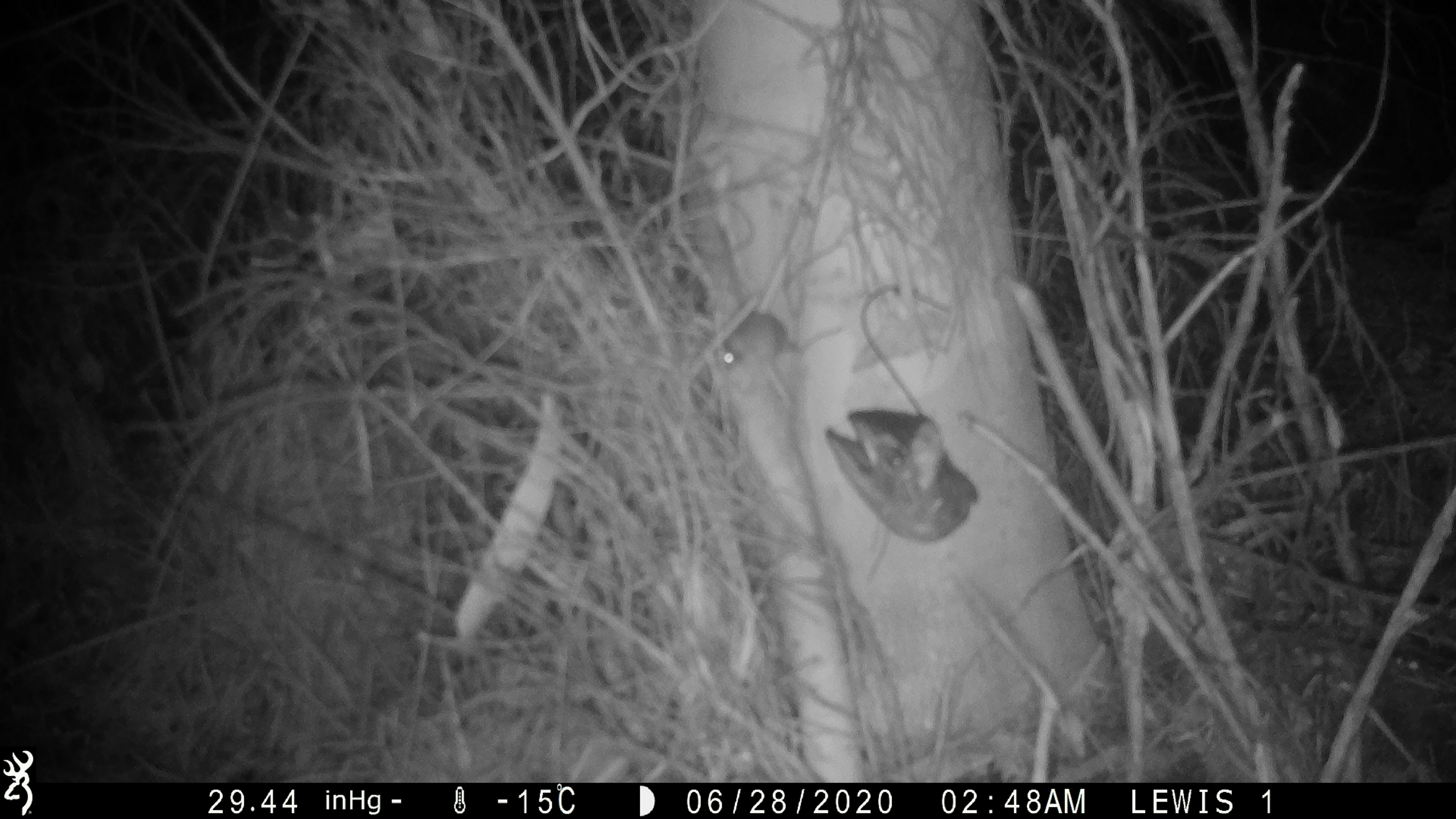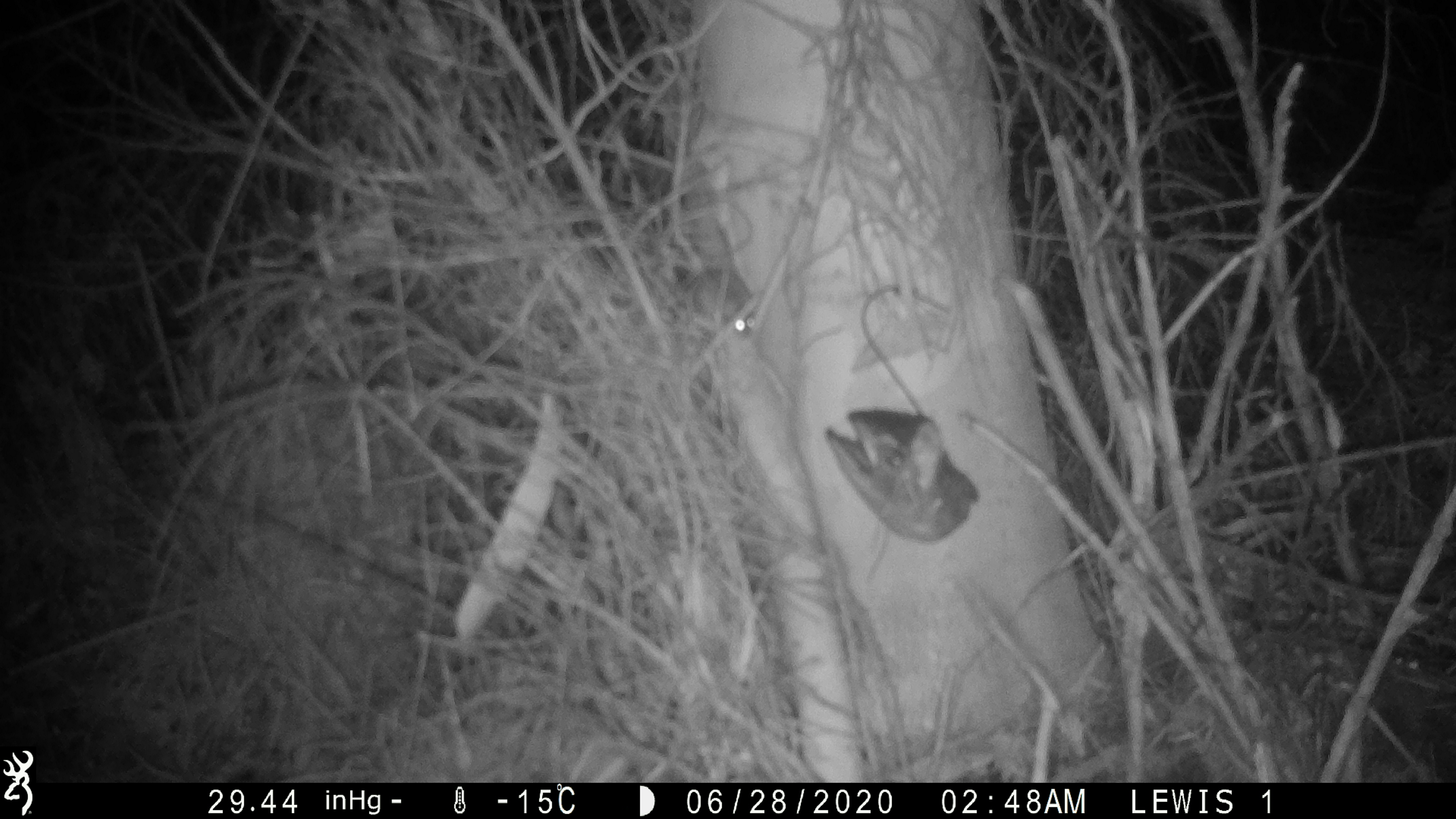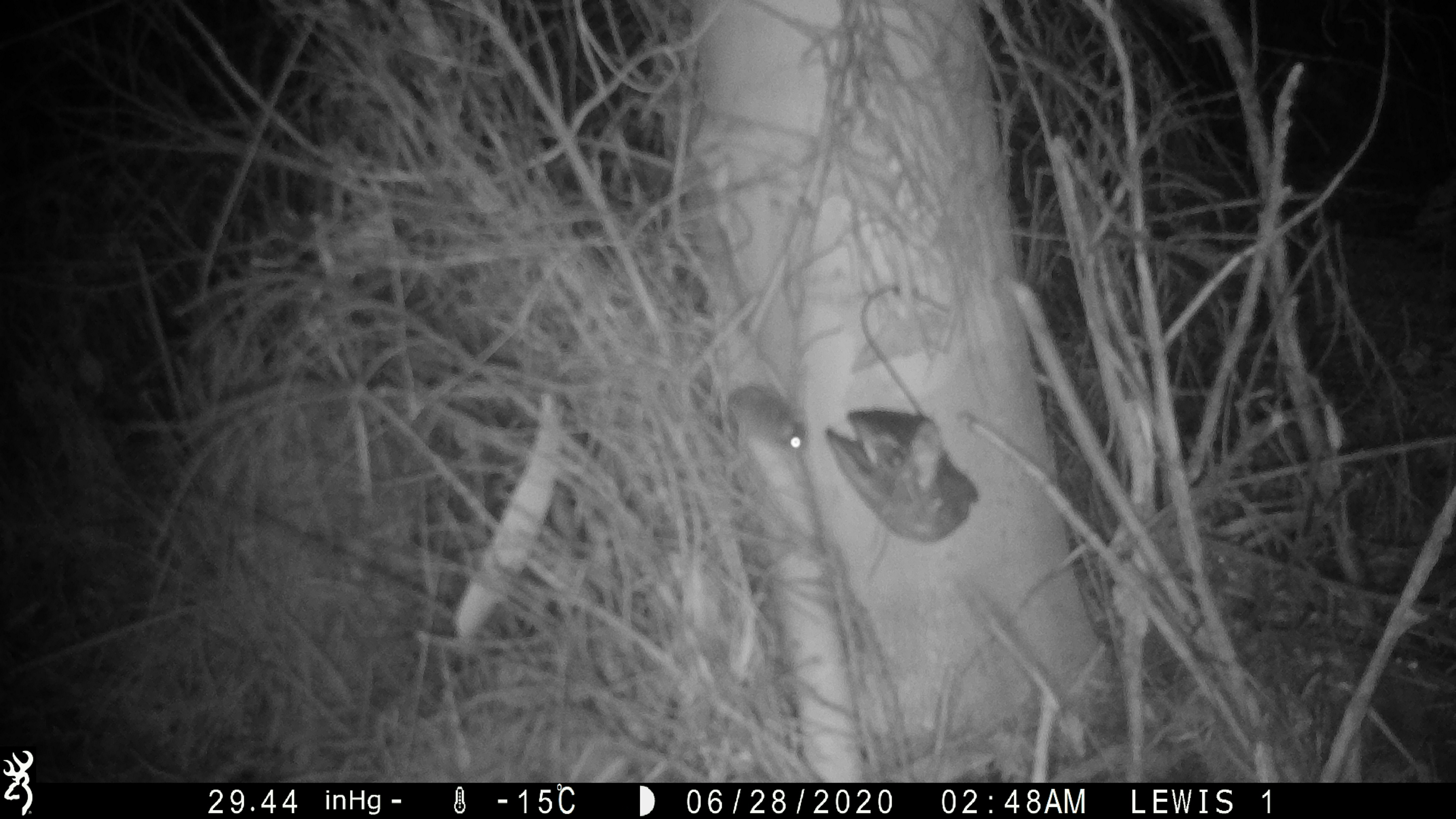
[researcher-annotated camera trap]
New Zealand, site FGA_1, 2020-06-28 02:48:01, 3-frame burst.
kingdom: Animalia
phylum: Chordata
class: Mammalia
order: Rodentia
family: Muridae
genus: Mus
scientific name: Mus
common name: mouse